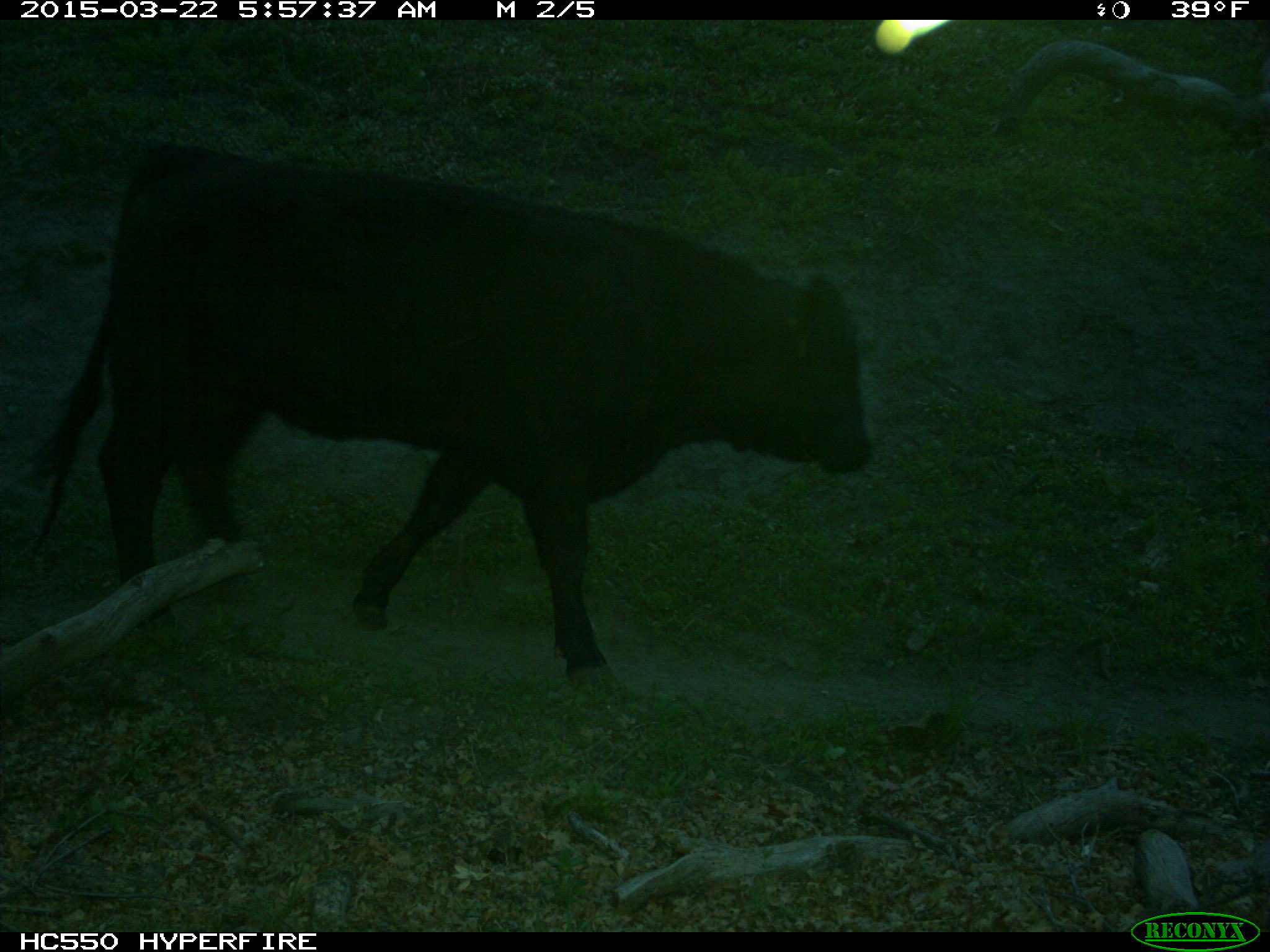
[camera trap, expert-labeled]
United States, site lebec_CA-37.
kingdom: Animalia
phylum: Chordata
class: Mammalia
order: Artiodactyla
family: Bovidae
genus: Bos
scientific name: Bos taurus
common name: domestic cow